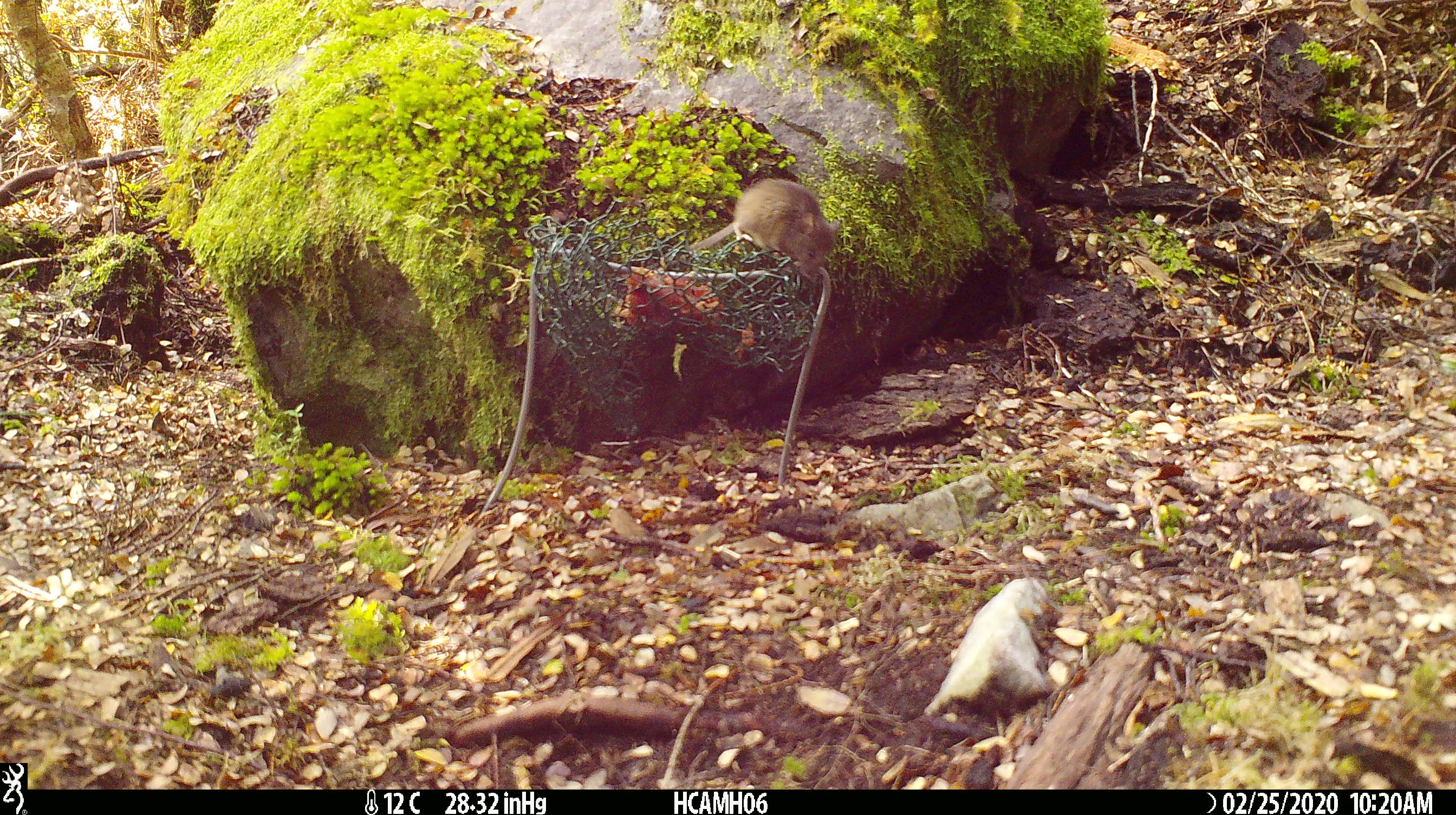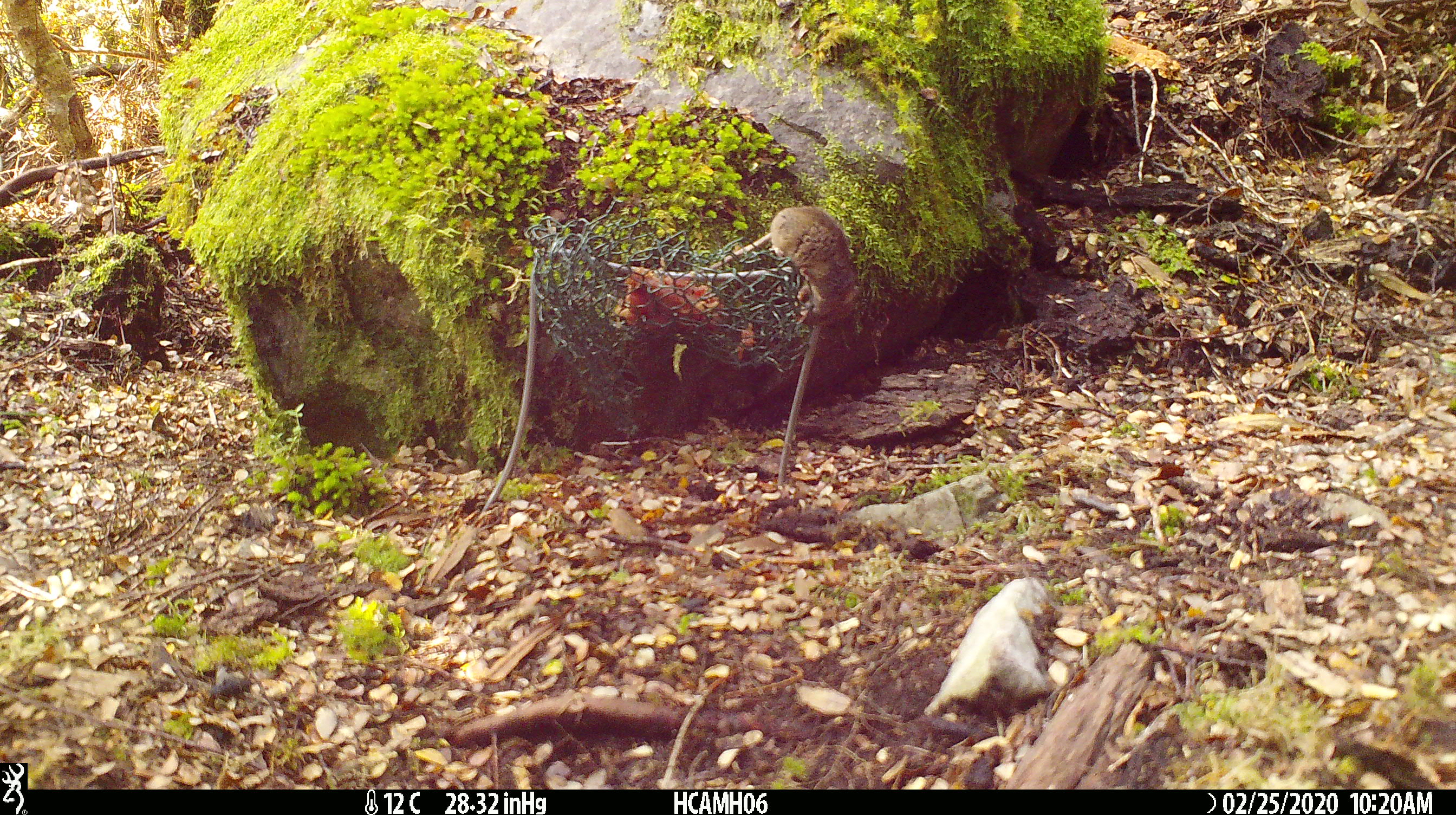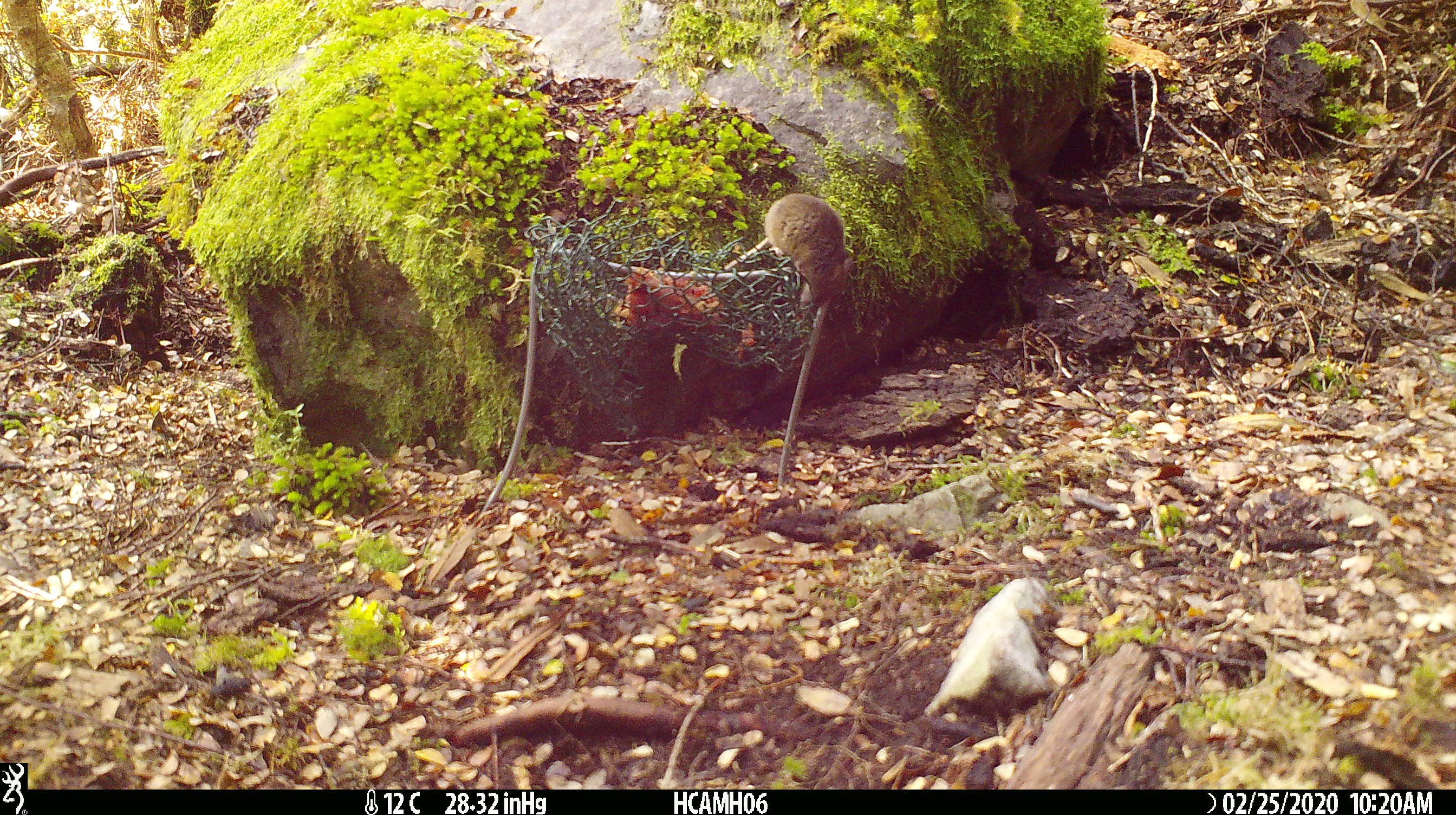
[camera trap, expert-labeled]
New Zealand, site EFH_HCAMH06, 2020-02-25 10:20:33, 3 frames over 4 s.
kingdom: Animalia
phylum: Chordata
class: Mammalia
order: Rodentia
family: Muridae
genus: Mus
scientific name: Mus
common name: mouse